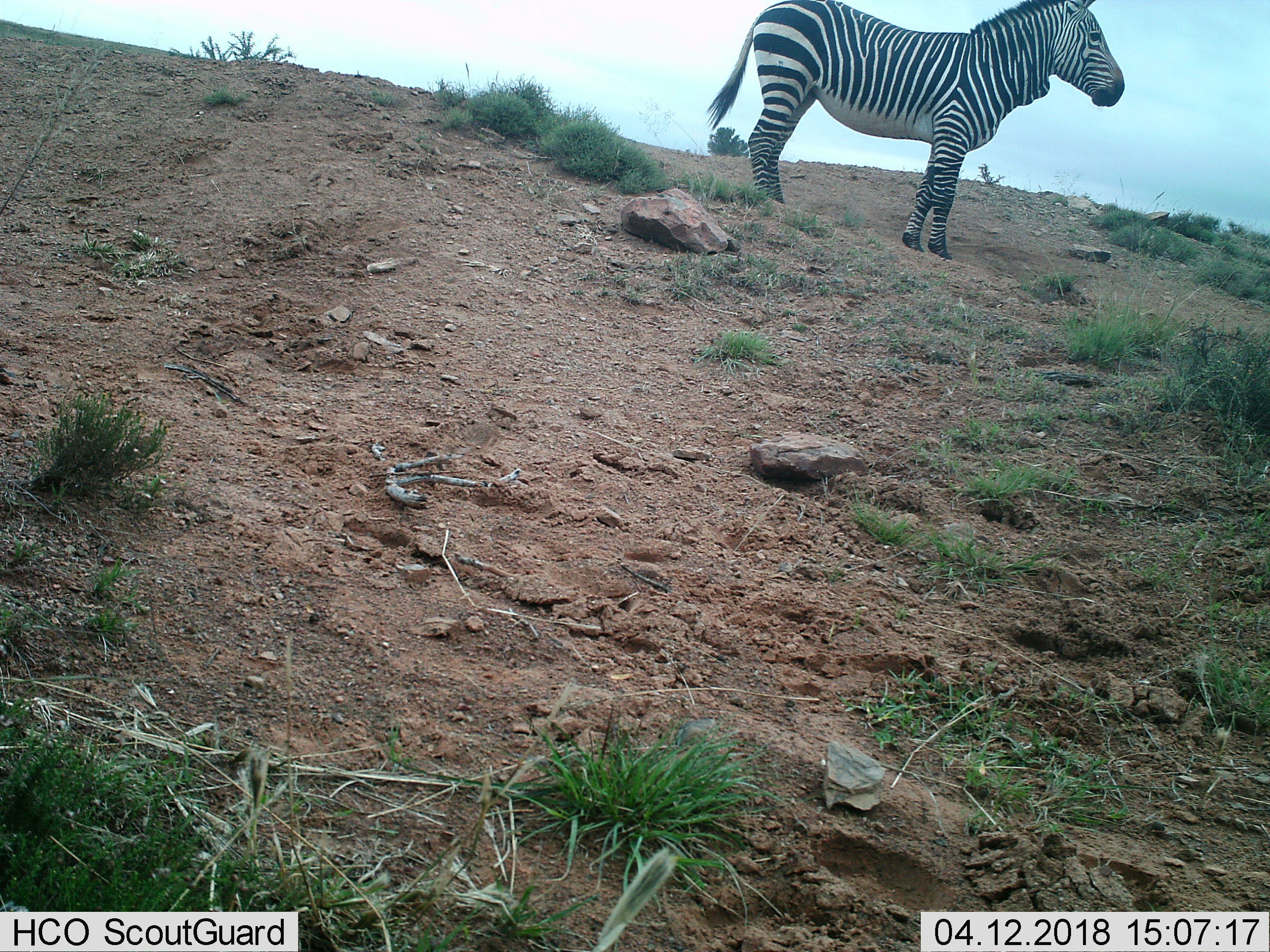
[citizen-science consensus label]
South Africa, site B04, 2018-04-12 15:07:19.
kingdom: Animalia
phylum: Chordata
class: Mammalia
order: Perissodactyla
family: Equidae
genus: Equus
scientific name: Equus zebra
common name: mountain zebra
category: zebramountain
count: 1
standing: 90%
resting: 0%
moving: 10%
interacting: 0%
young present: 0%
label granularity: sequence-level